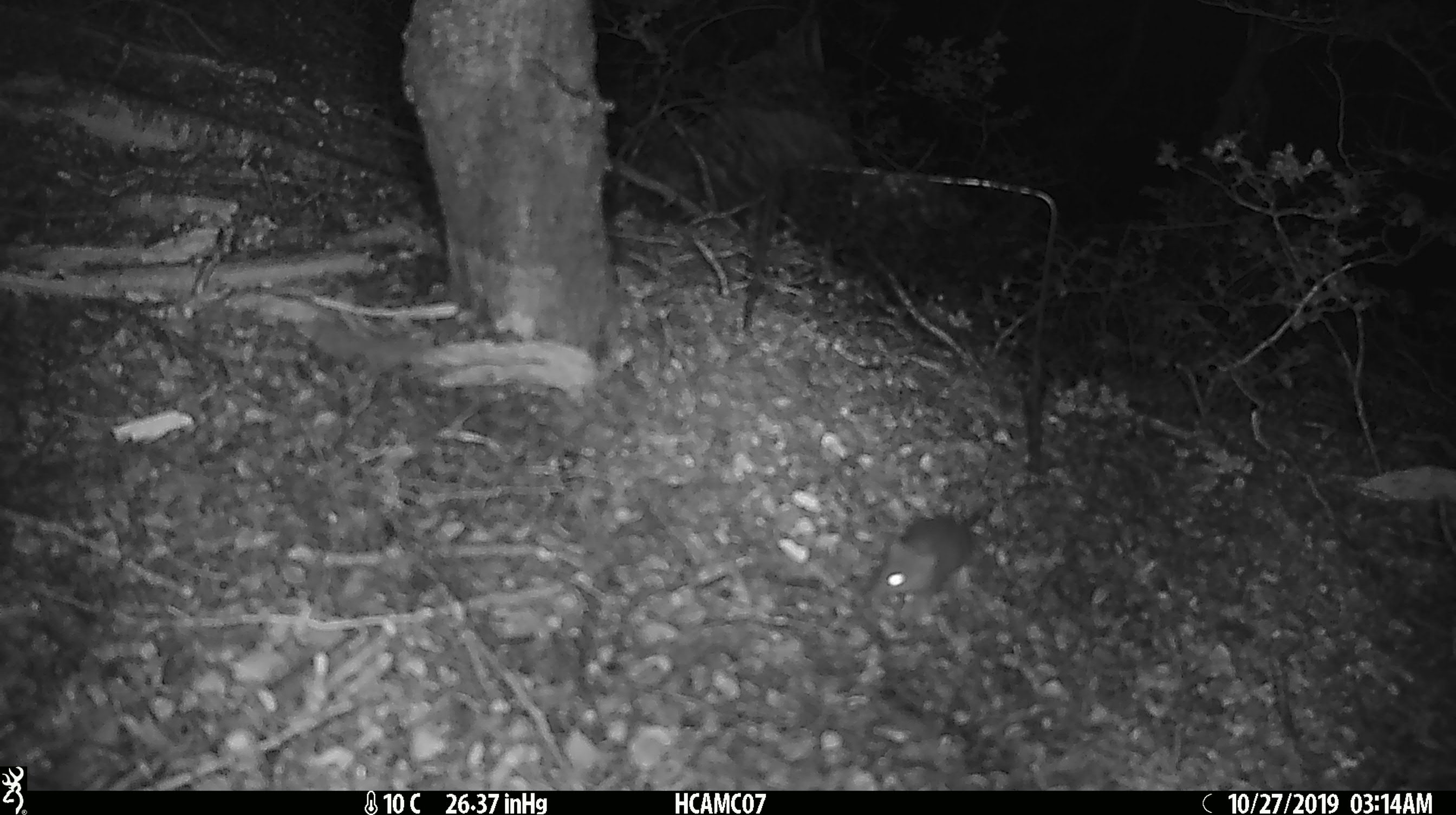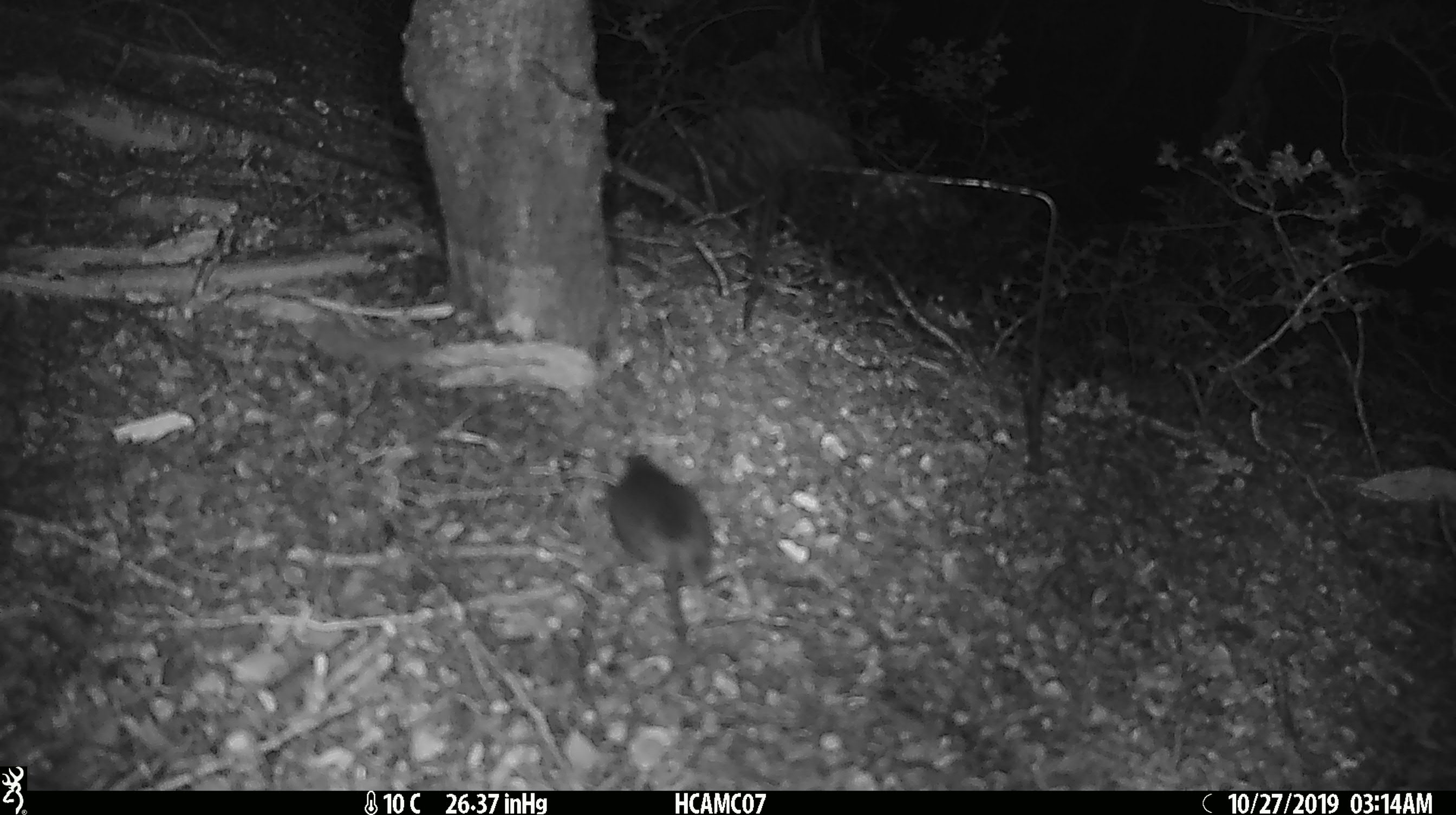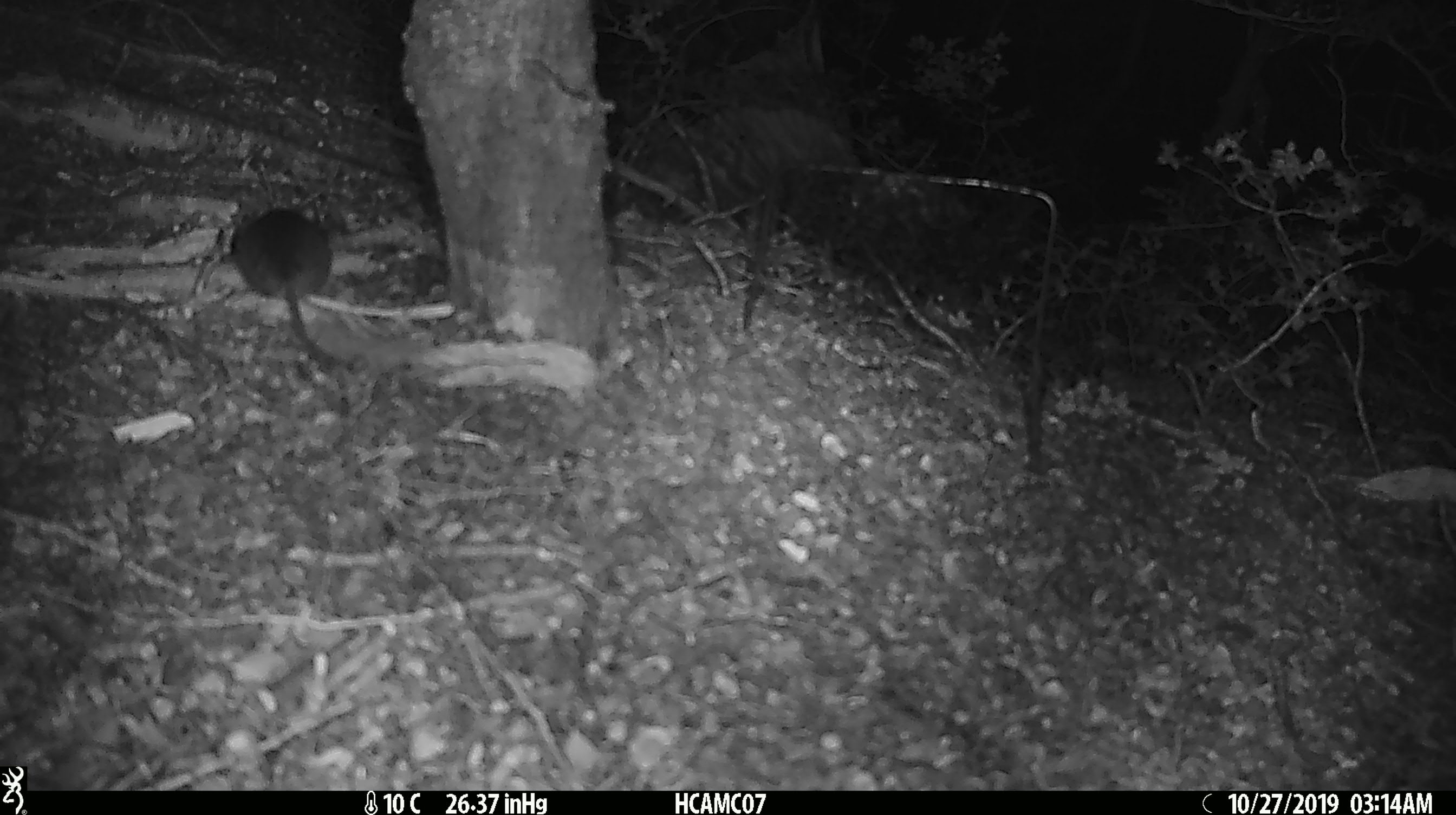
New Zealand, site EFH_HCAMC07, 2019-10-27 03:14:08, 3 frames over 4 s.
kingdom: Animalia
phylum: Chordata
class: Mammalia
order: Rodentia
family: Muridae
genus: Mus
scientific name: Mus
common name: mouse